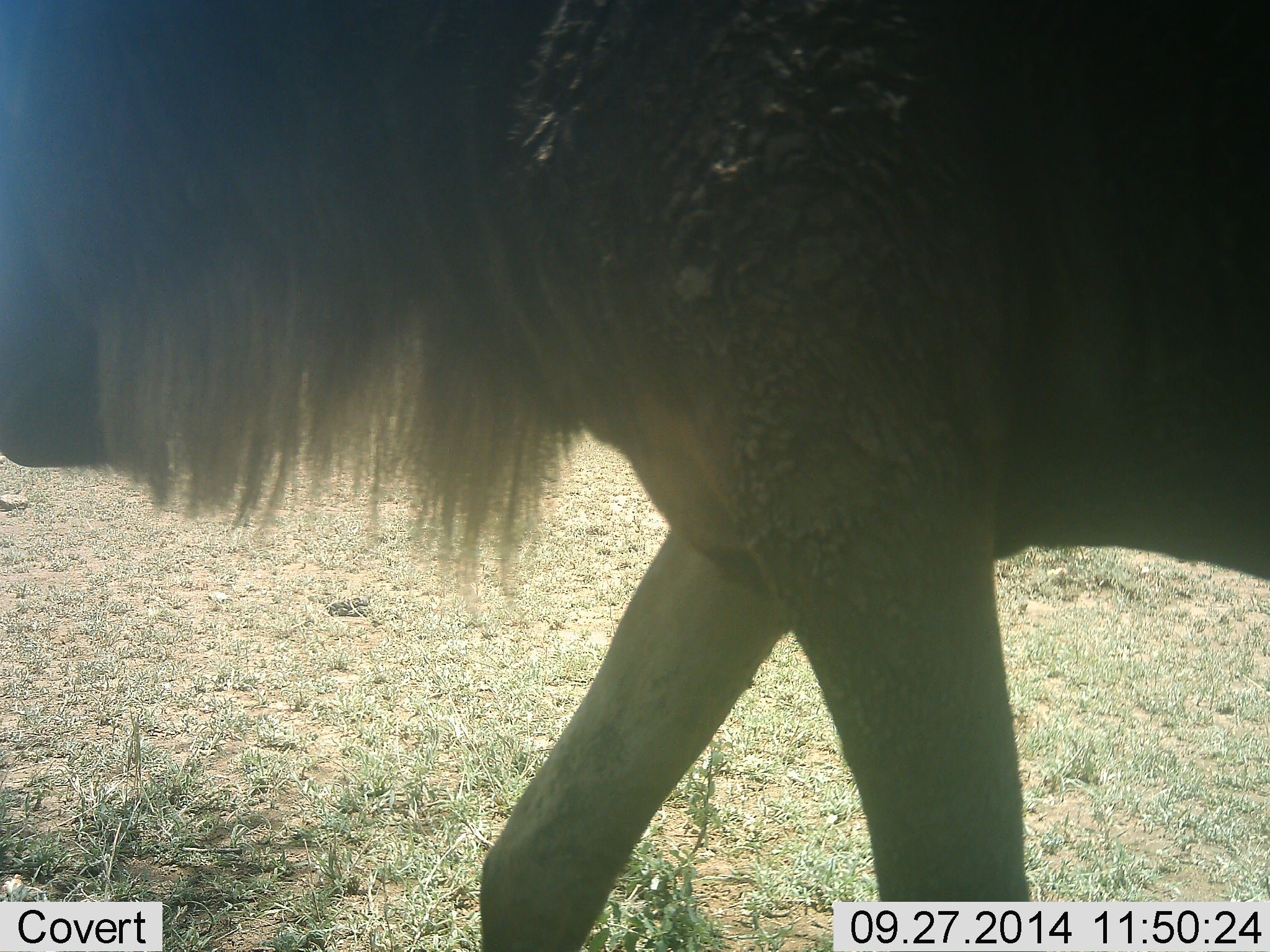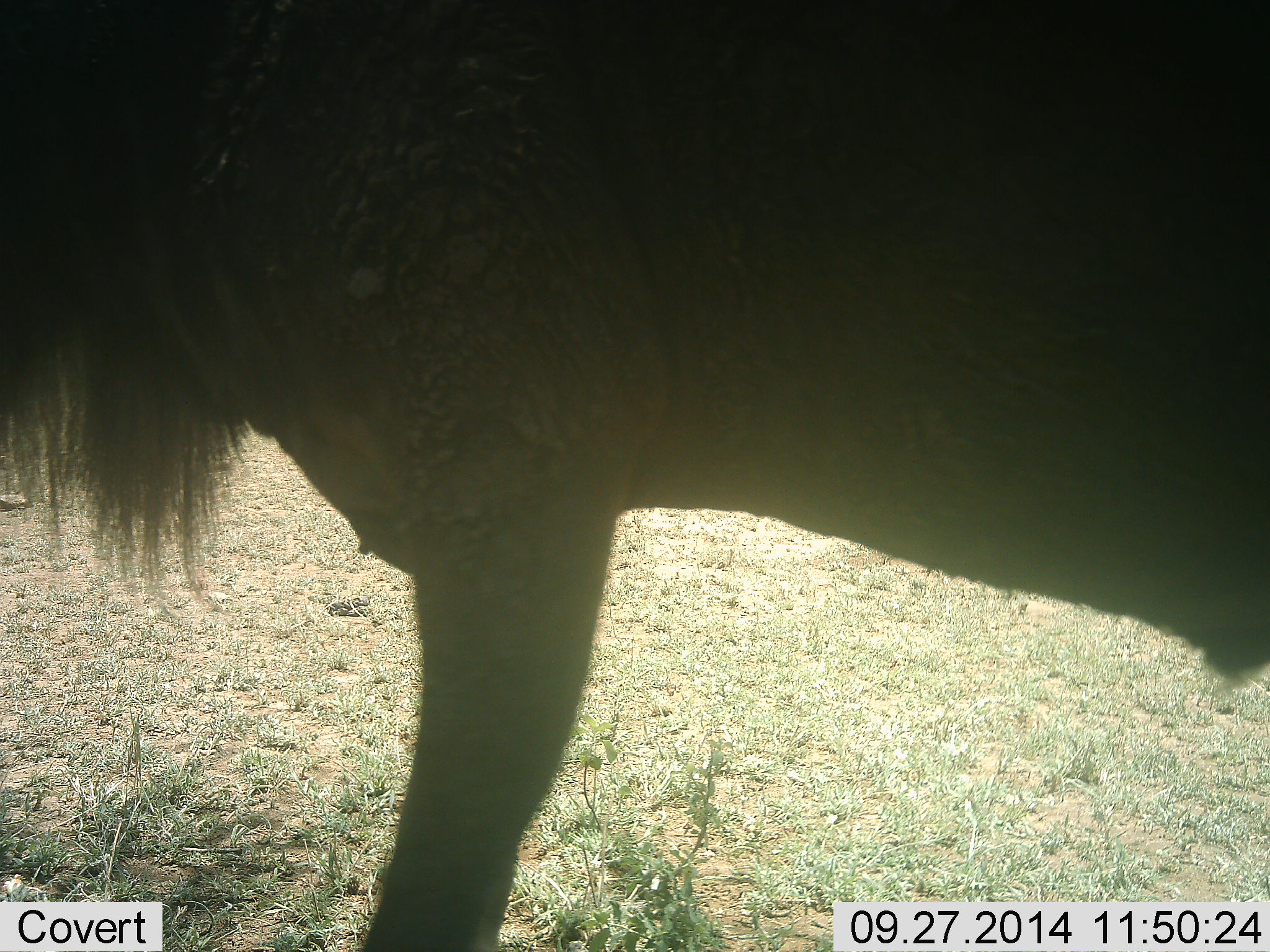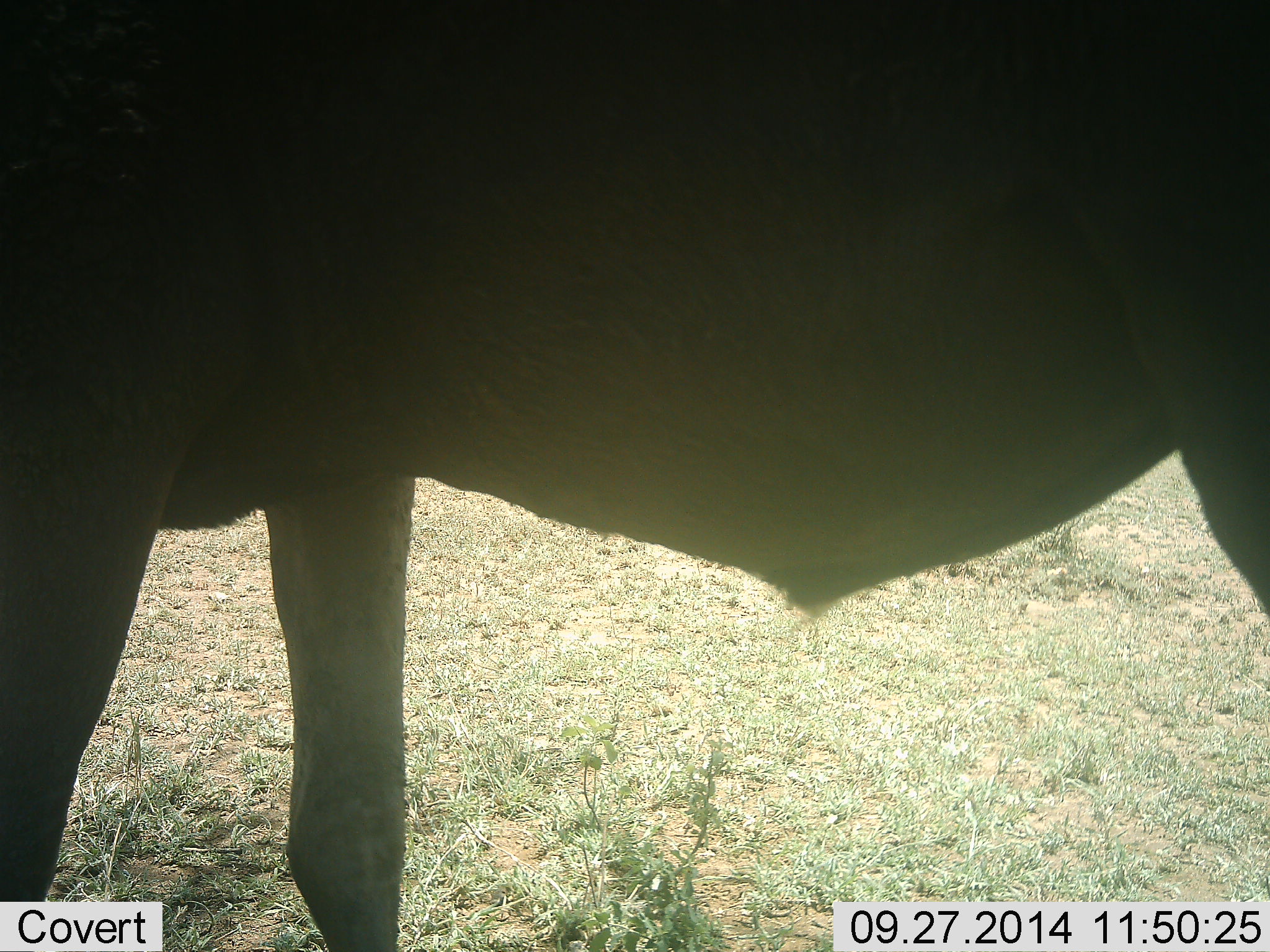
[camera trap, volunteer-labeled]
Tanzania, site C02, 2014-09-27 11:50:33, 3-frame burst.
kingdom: Animalia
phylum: Chordata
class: Mammalia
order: Artiodactyla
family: Bovidae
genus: Connochaetes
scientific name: Connochaetes taurinus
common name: blue wildebeest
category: wildebeest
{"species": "wildebeest (blue wildebeest) (Connochaetes taurinus)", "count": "1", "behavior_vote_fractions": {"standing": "40%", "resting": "0%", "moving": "60%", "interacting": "0%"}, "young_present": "0%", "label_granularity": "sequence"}